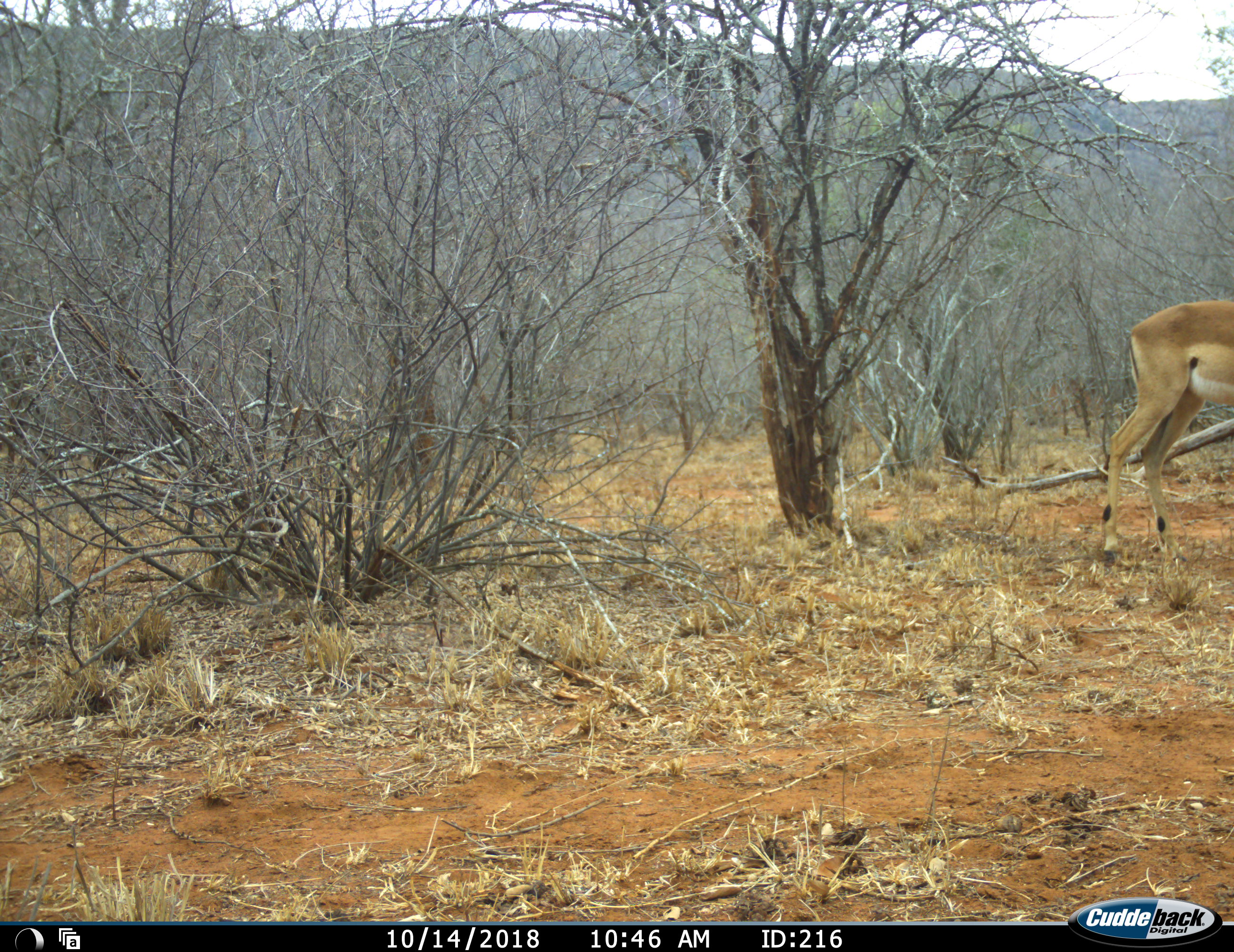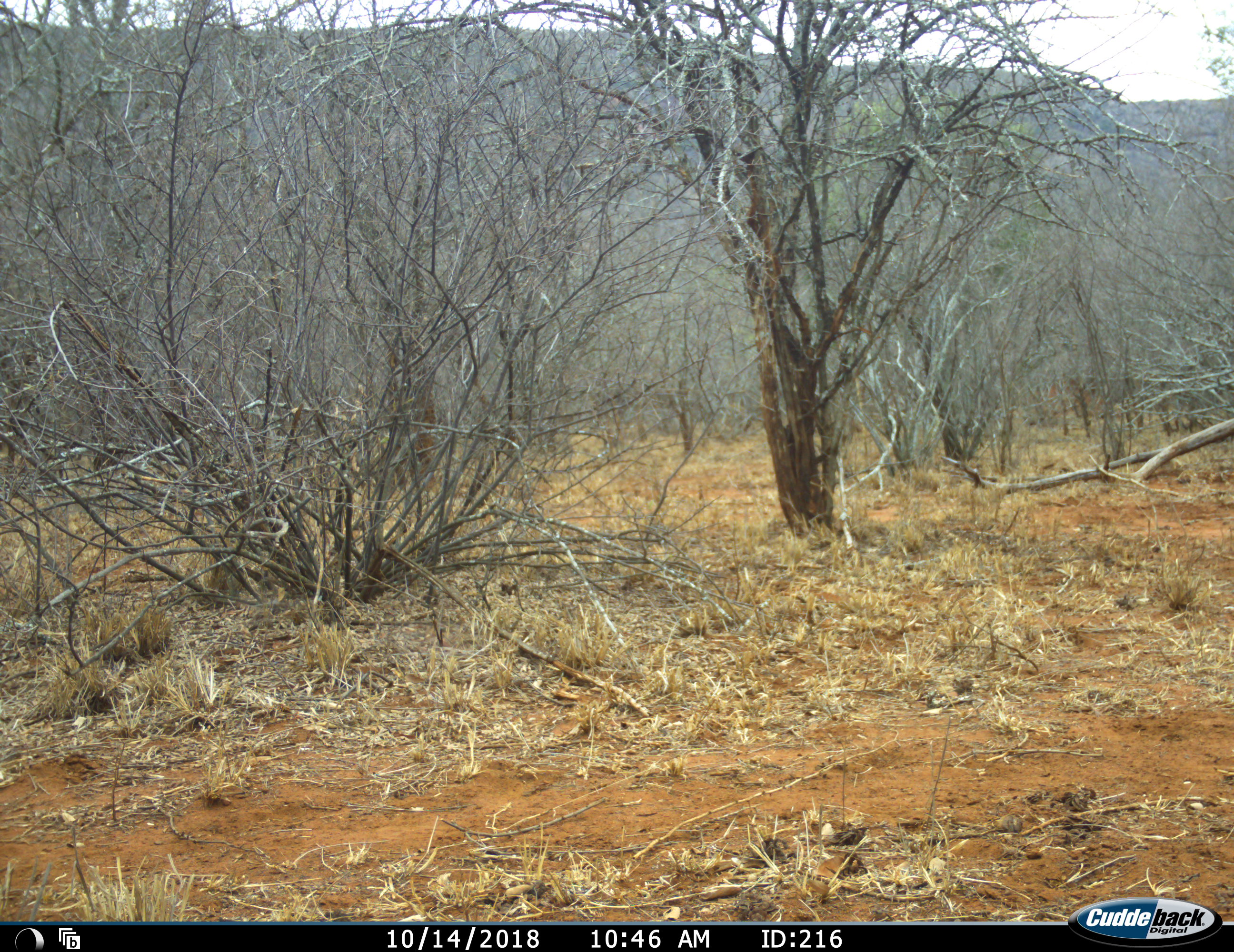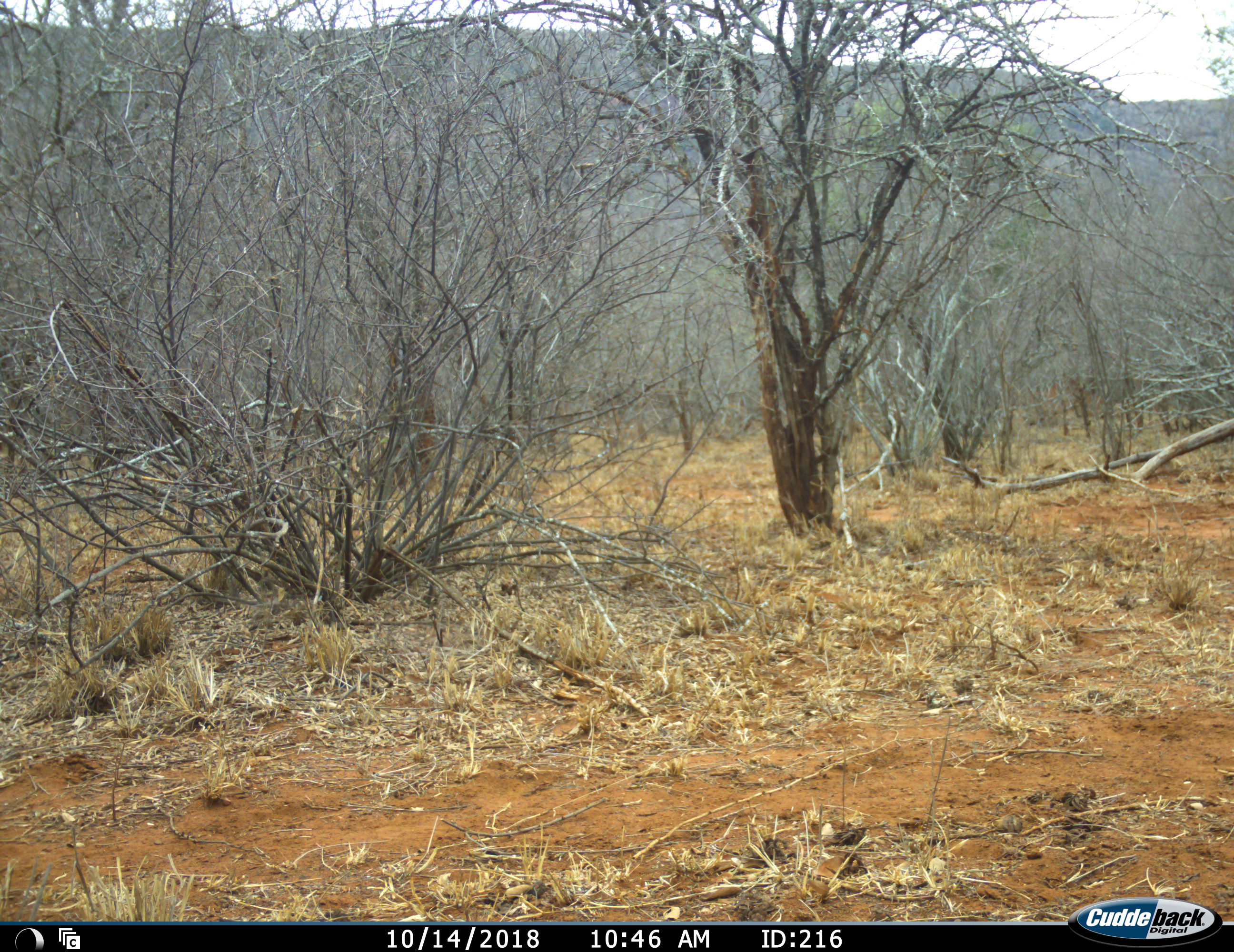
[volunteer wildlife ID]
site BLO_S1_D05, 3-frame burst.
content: unidentified animal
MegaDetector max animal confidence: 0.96